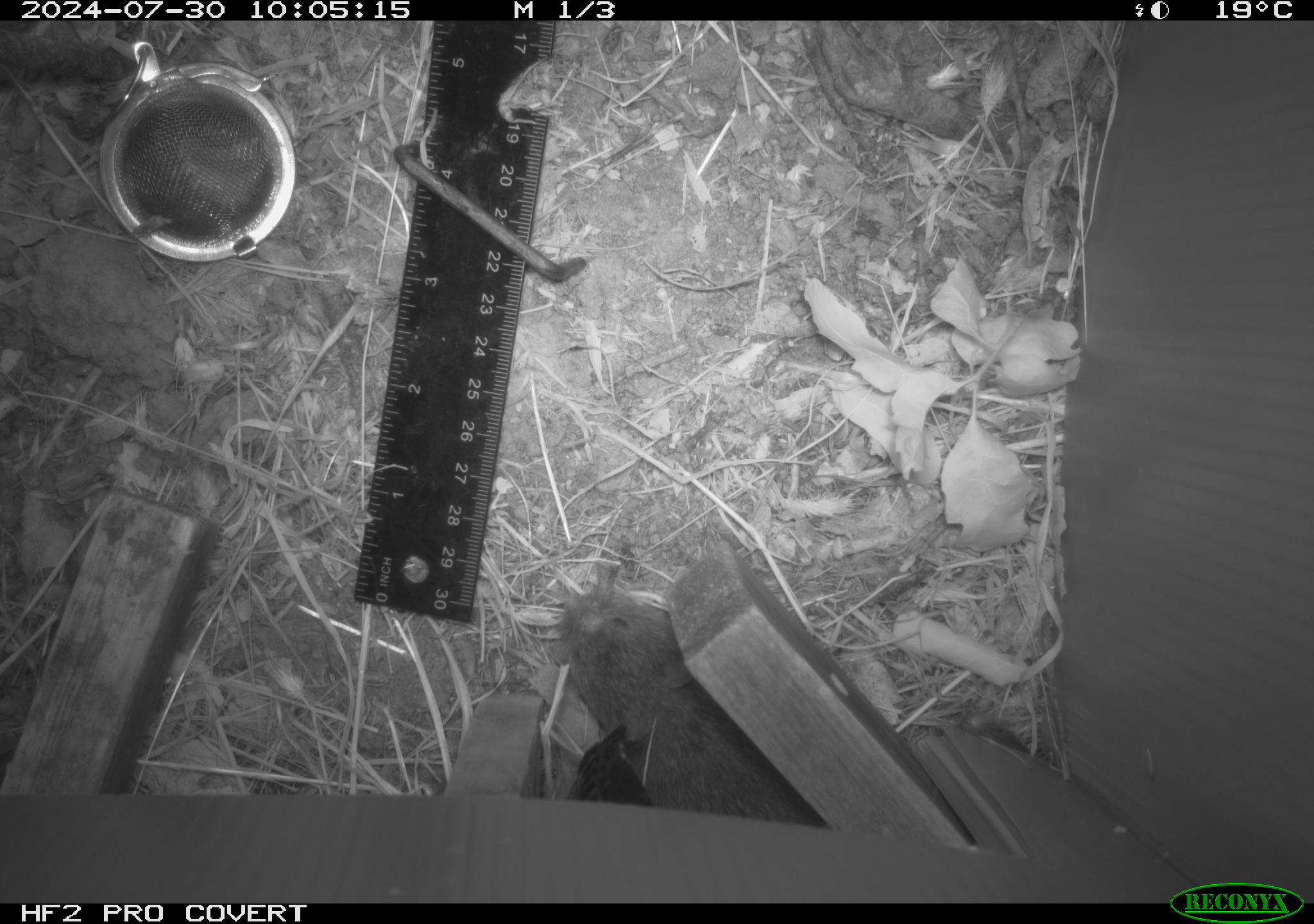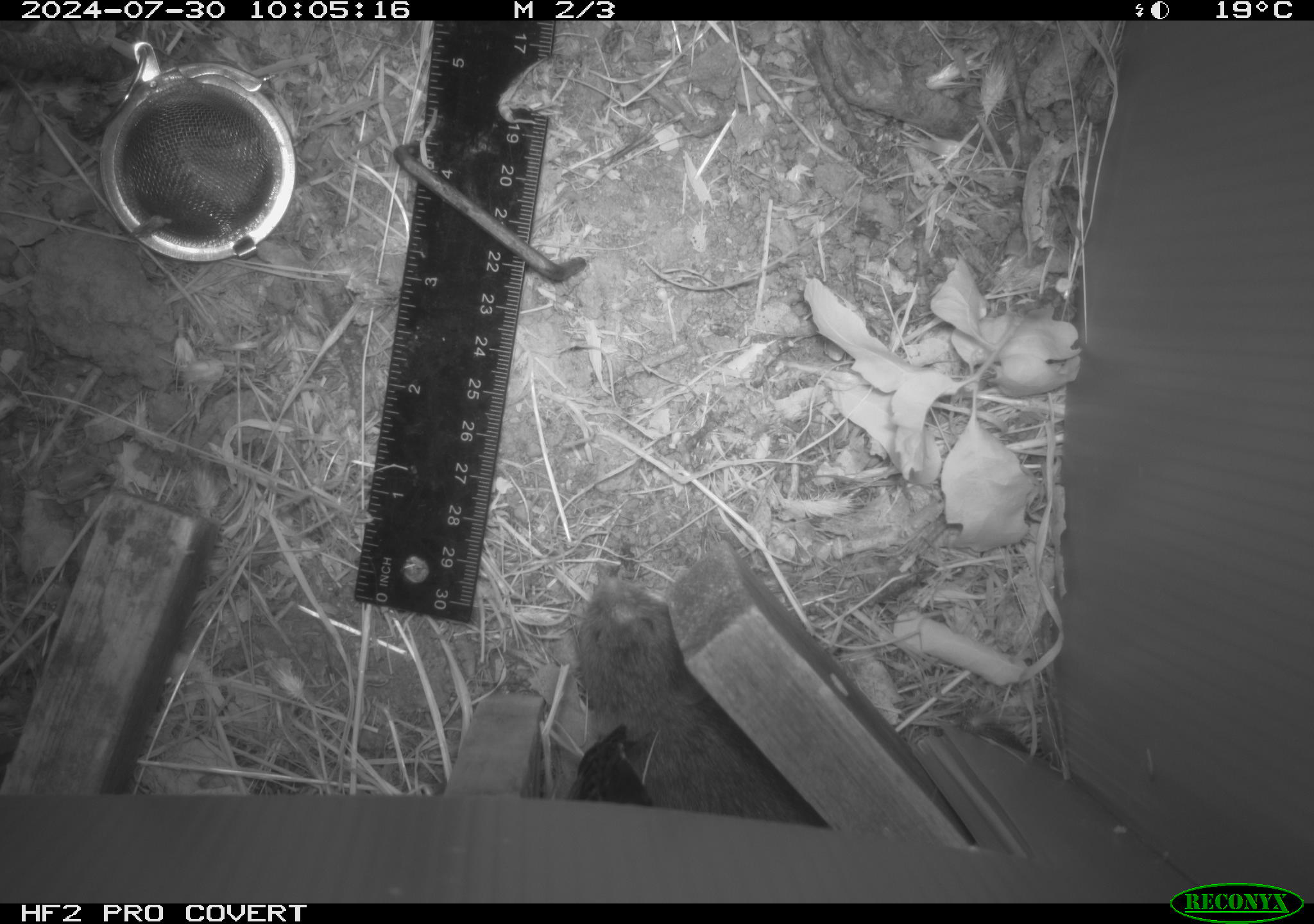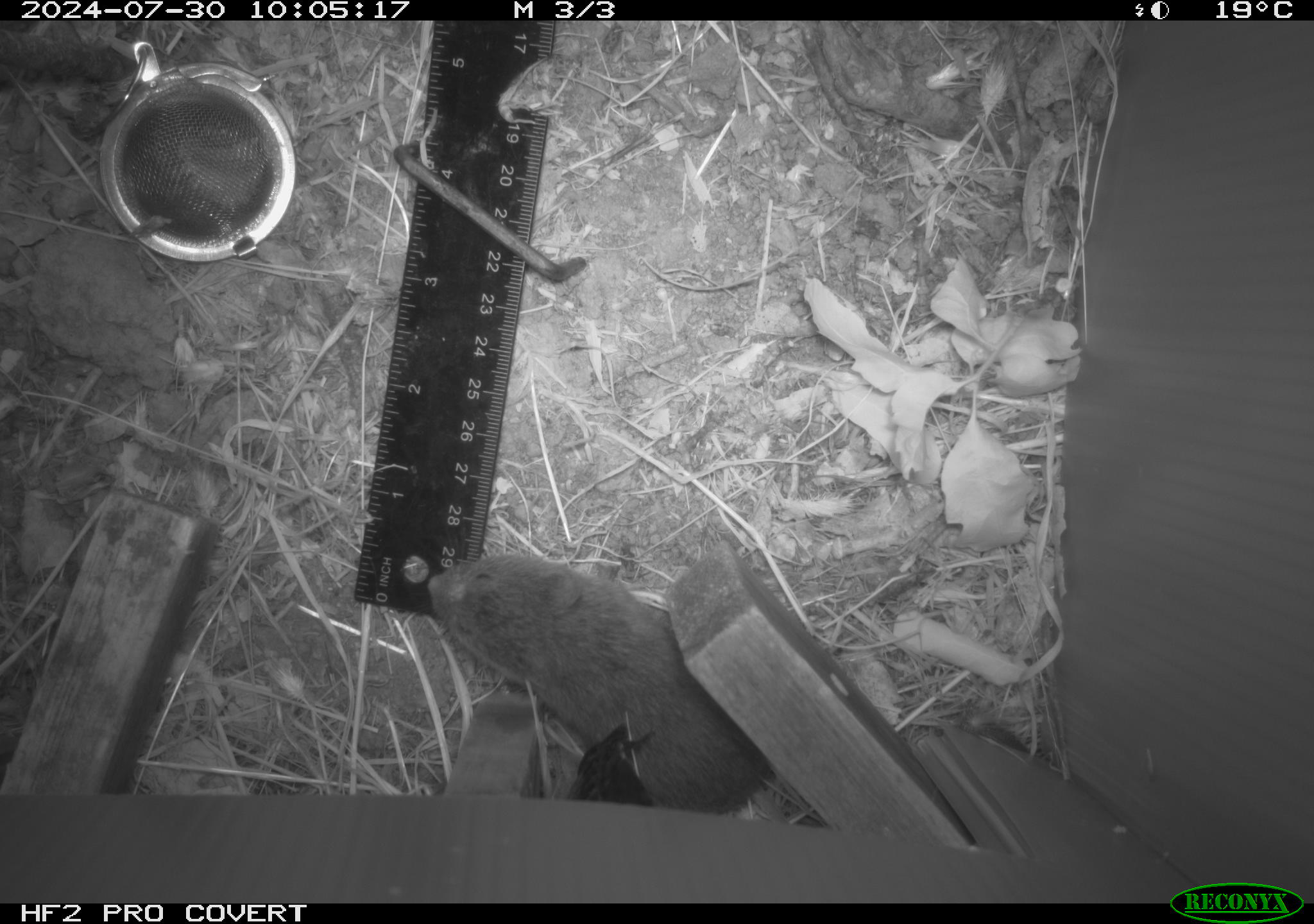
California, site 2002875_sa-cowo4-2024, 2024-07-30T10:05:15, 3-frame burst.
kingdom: Animalia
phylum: Chordata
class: Mammalia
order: Rodentia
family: Cricetidae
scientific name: Arvicolinae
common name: voles, lemmings, and muskrats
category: arvicolinae subfamily